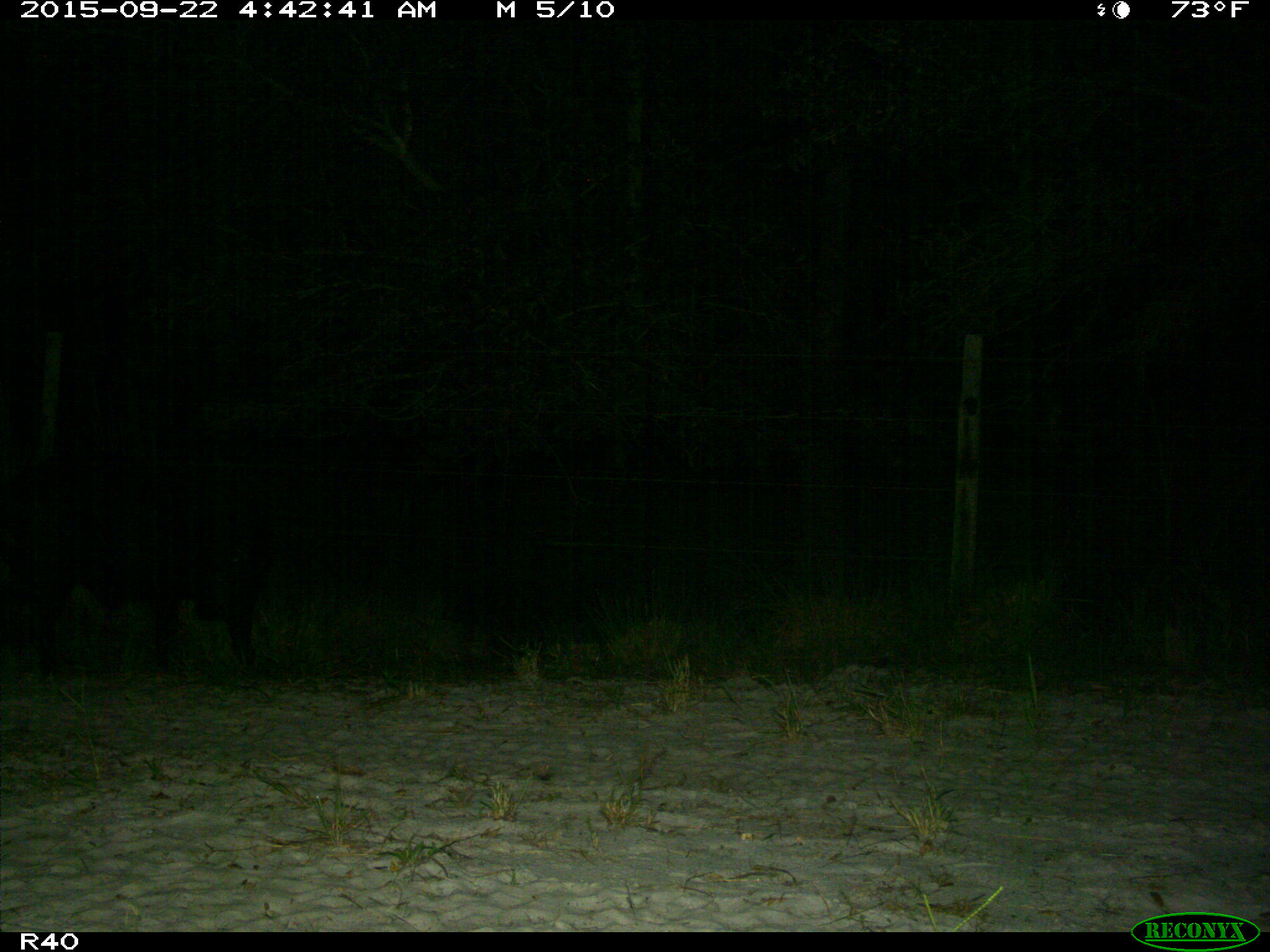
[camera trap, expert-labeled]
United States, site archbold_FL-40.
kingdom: Animalia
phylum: Chordata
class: Mammalia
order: Artiodactyla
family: Suidae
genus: Sus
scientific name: Sus scrofa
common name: wild boar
Sus scrofa (wild boar).